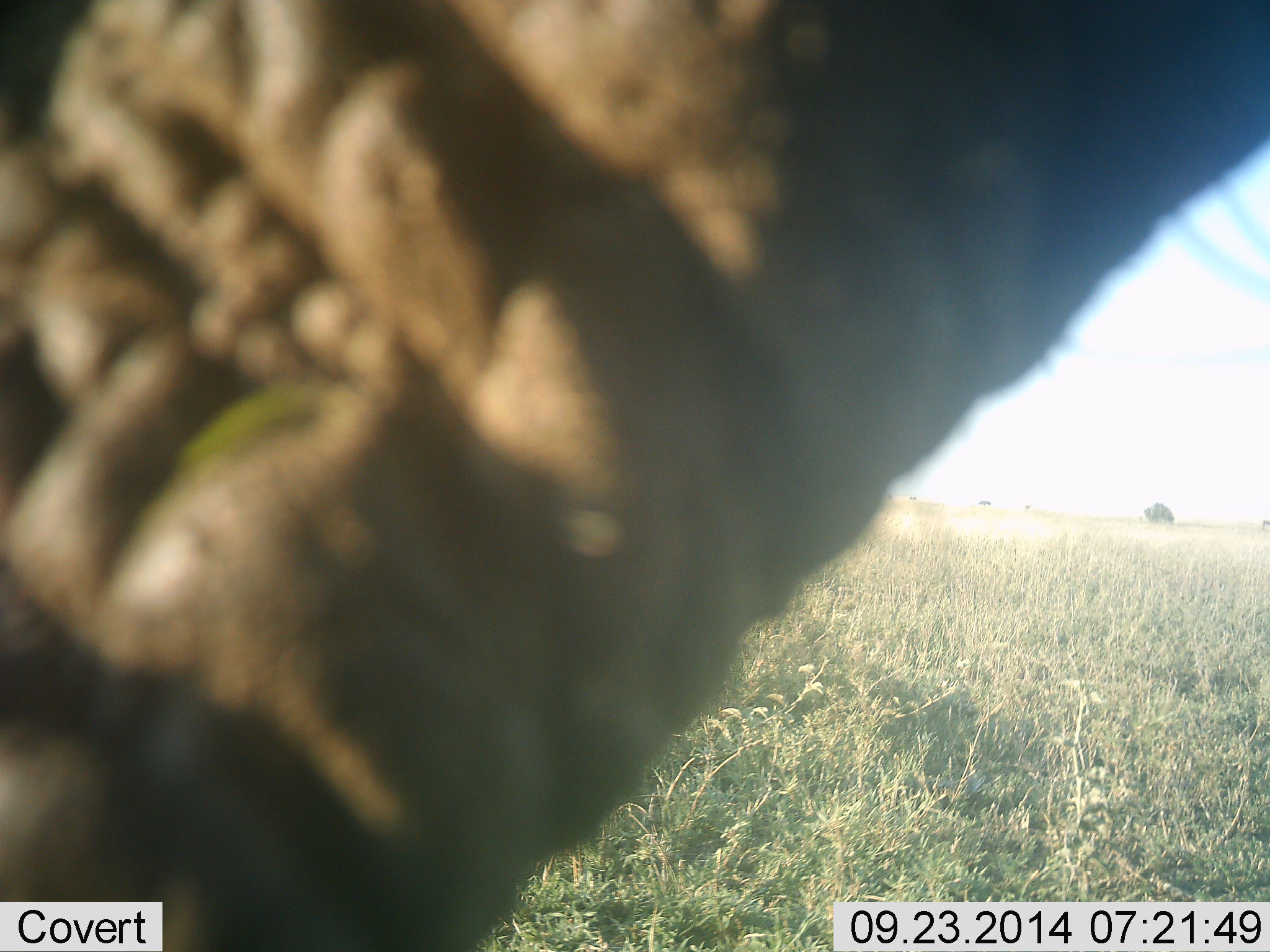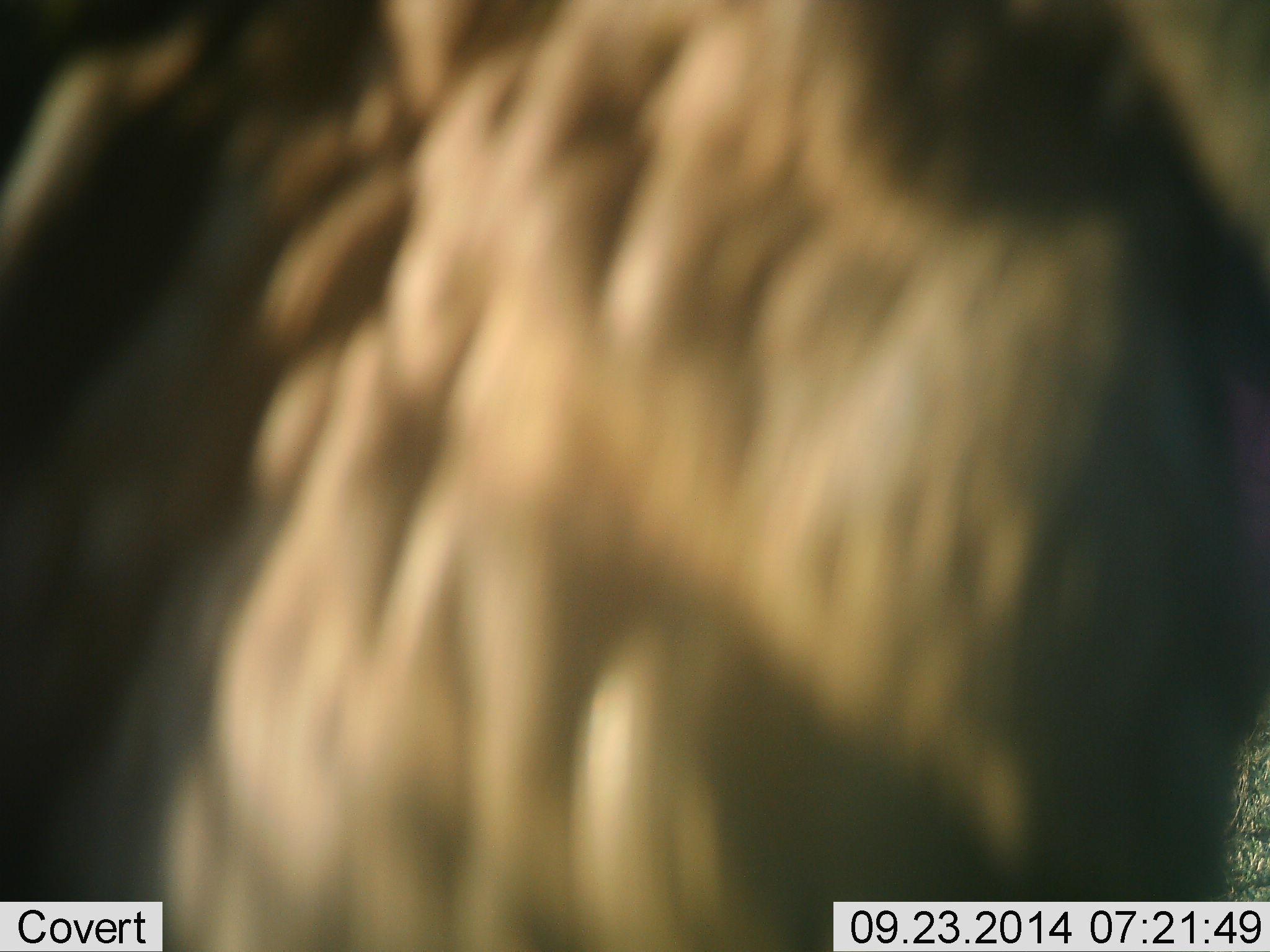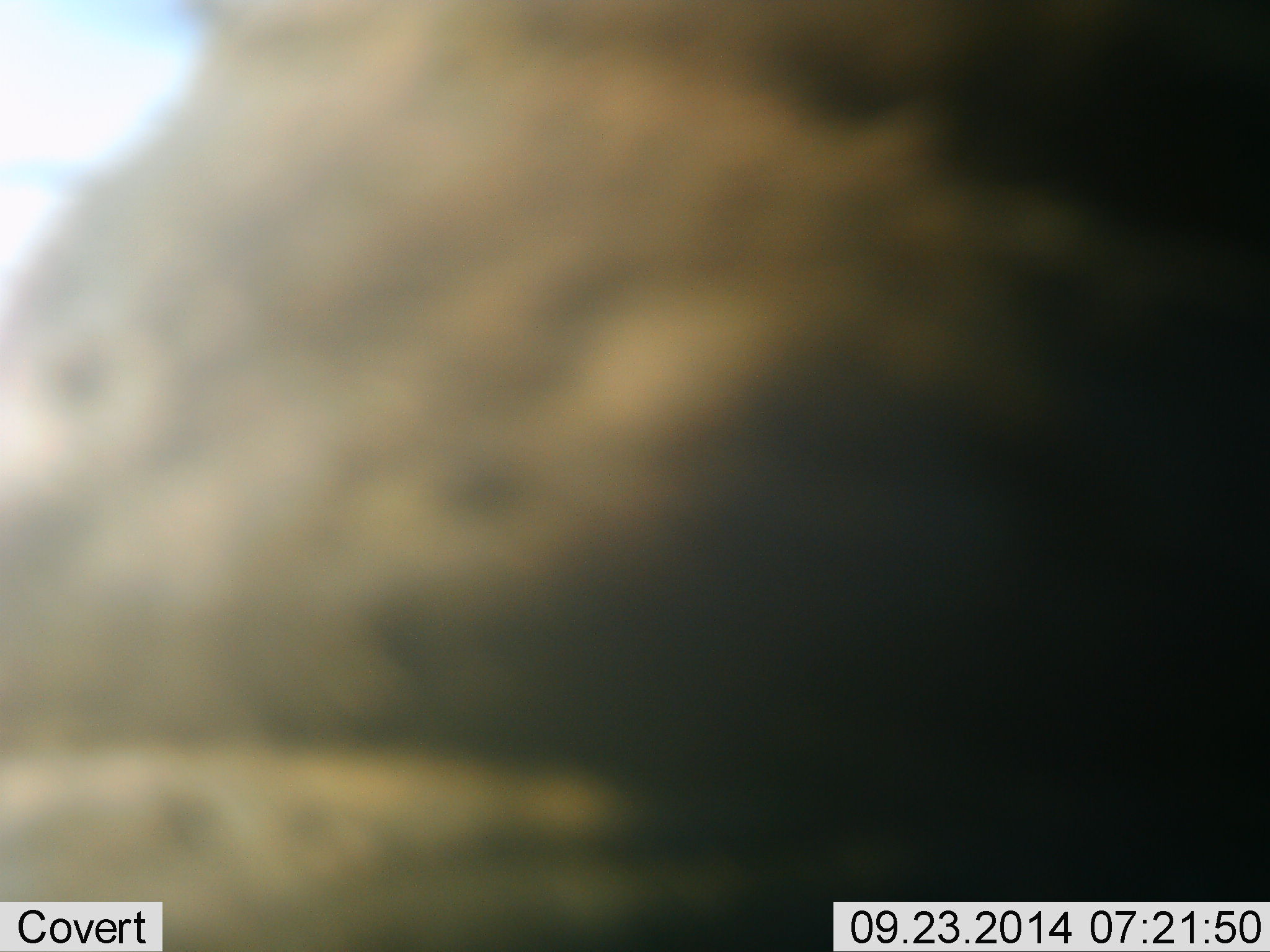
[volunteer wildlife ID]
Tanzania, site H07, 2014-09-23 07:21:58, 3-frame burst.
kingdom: Animalia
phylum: Chordata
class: Mammalia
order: Proboscidea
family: Elephantidae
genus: Loxodonta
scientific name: Loxodonta africana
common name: african bush elephant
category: elephant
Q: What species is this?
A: Elephant (african bush elephant) (Loxodonta africana).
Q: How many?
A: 1.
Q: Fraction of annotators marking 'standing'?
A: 50%.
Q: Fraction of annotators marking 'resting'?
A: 0%.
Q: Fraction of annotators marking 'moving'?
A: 40%.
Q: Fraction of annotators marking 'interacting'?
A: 0%.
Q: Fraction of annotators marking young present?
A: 0%.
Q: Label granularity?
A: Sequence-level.